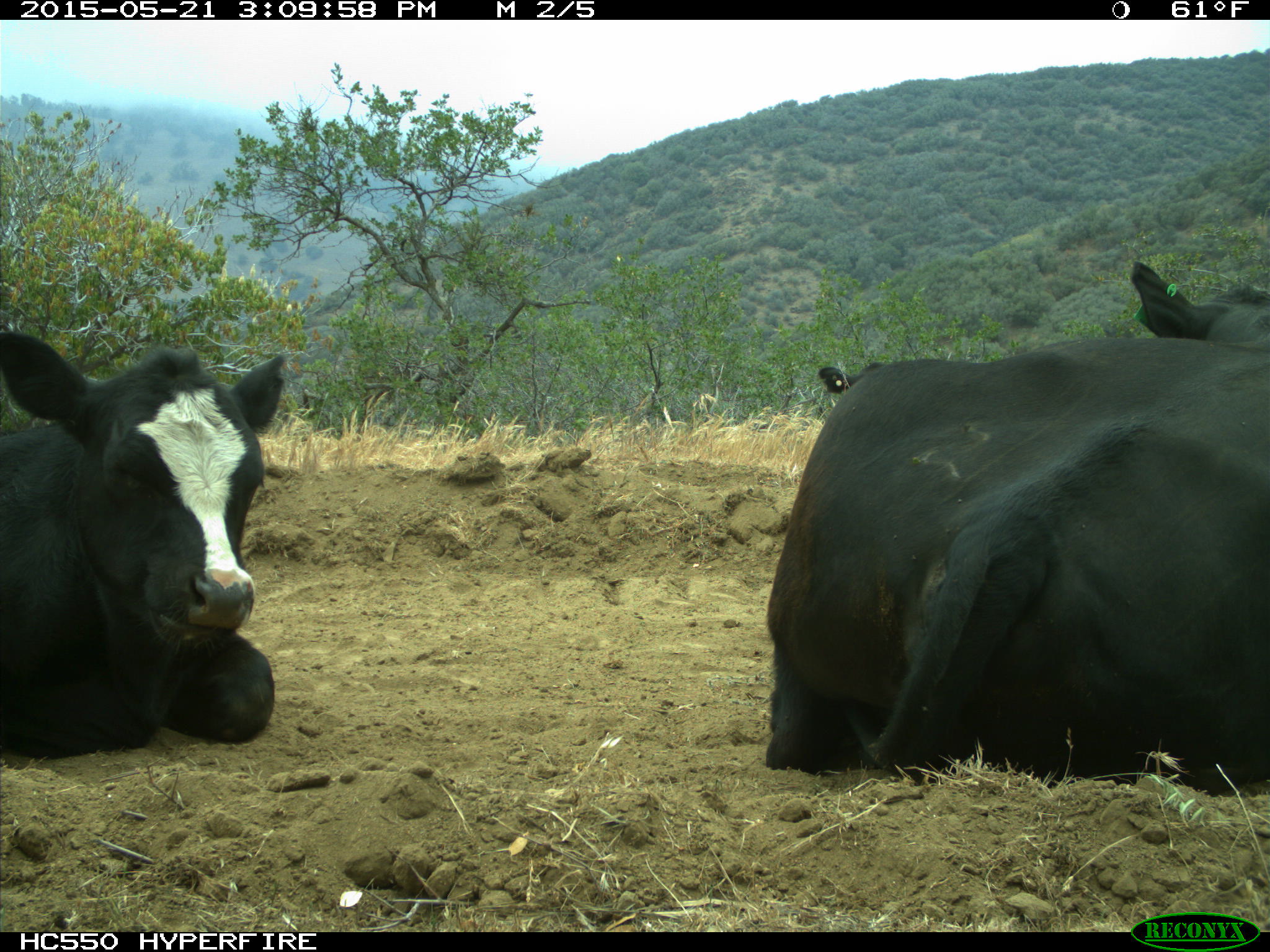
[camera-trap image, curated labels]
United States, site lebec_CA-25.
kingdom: Animalia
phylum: Chordata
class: Mammalia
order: Artiodactyla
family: Bovidae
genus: Bos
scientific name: Bos taurus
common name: domestic cow